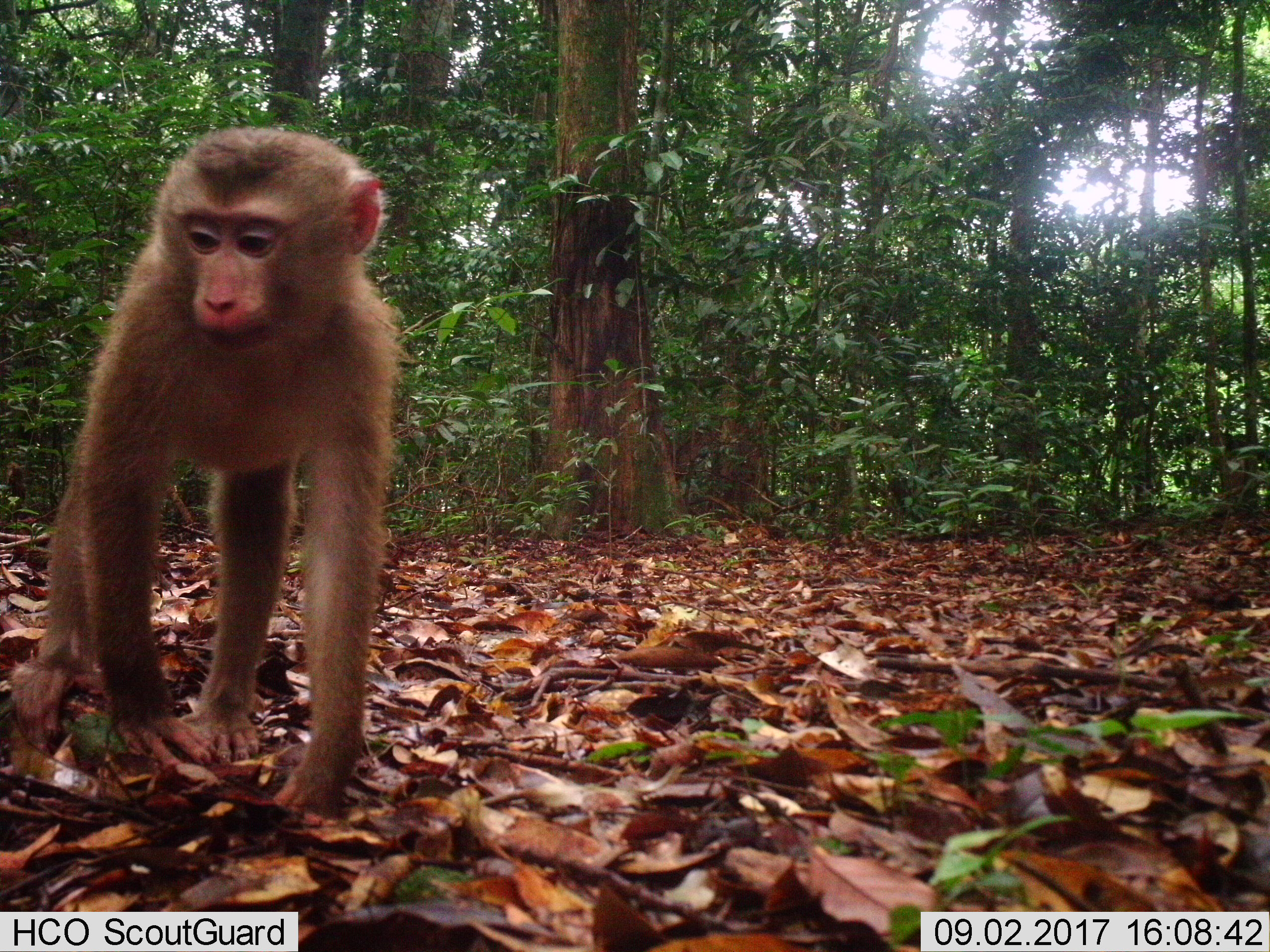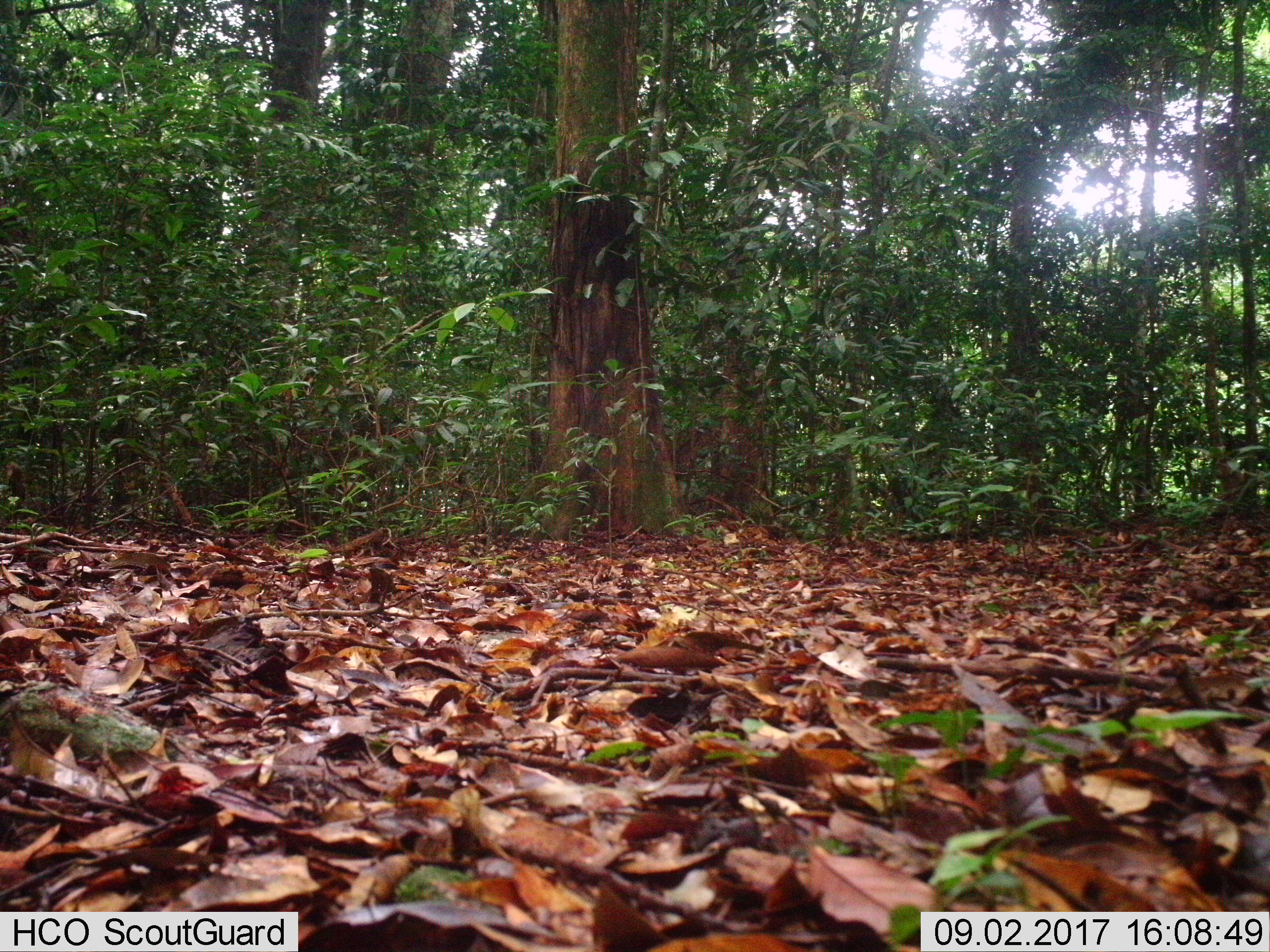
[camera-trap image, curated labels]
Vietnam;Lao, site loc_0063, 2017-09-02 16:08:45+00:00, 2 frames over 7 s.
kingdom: Animalia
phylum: Chordata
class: Mammalia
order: Primates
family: Cercopithecidae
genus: Macaca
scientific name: Macaca nemestrina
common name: pig-tailed macaque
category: pig tailed macaque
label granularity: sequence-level